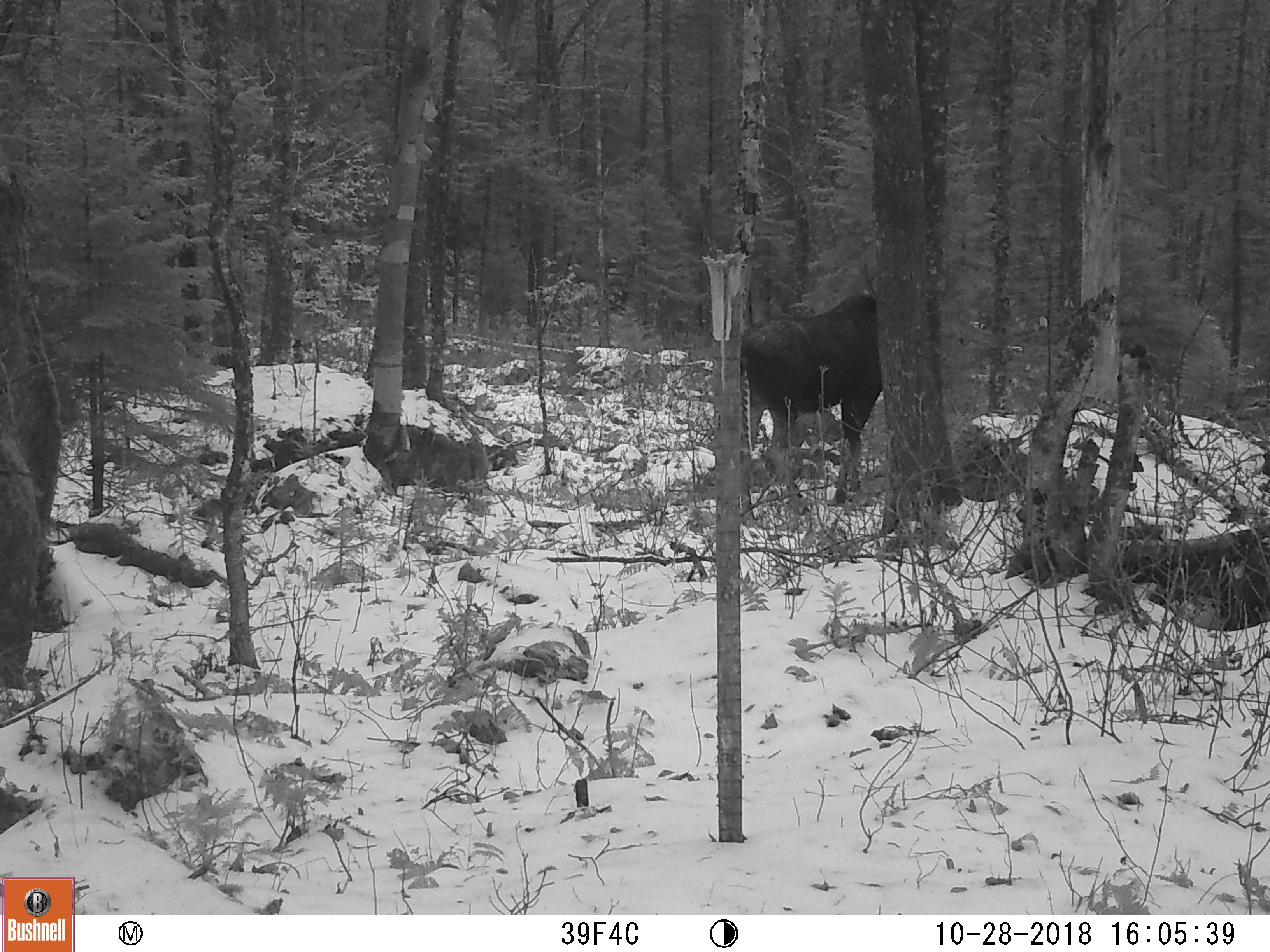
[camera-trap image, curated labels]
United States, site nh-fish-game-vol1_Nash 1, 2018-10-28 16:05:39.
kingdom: Animalia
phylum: Chordata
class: Mammalia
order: Artiodactyla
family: Cervidae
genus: Alces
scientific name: Alces alces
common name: moose